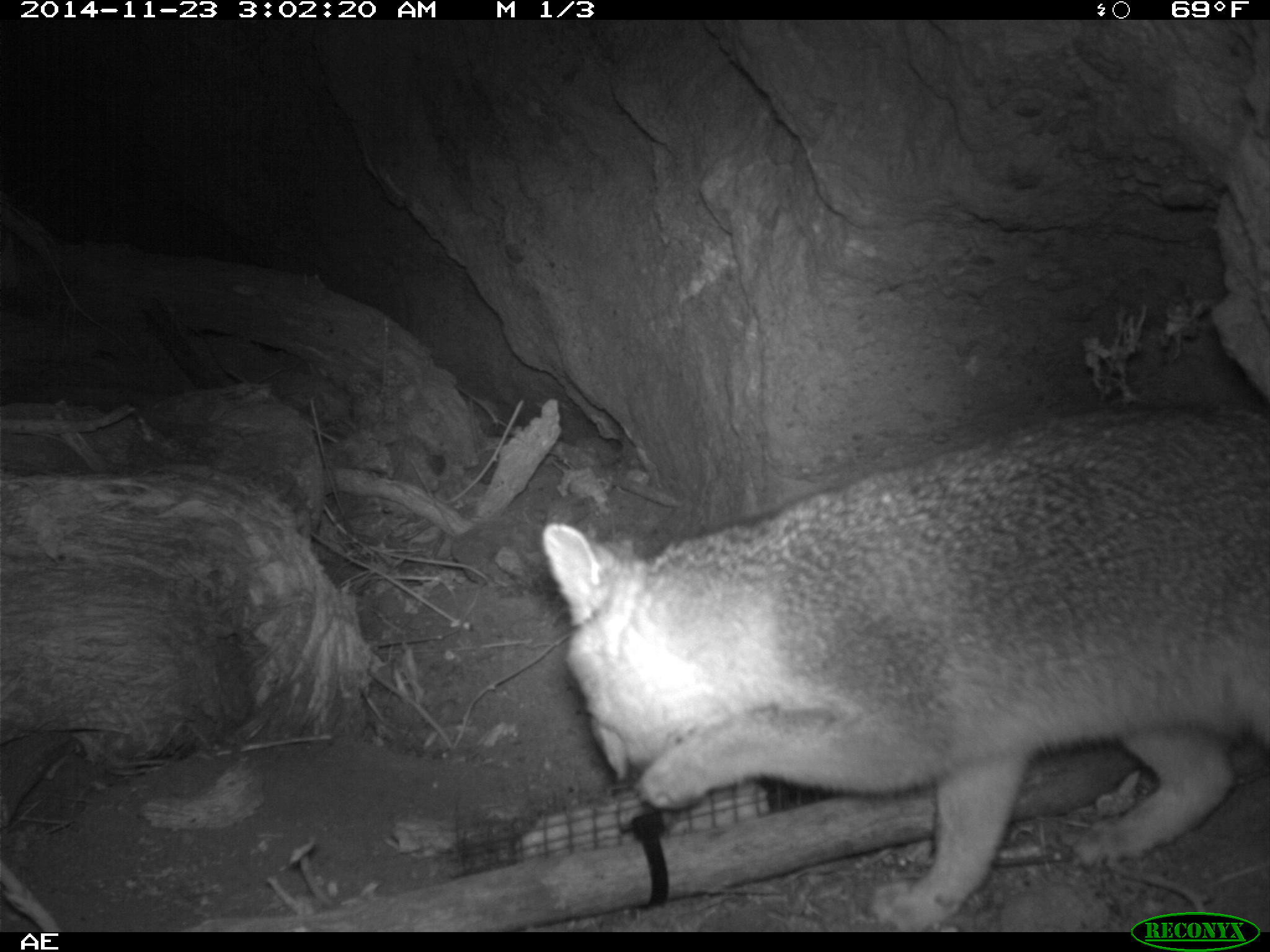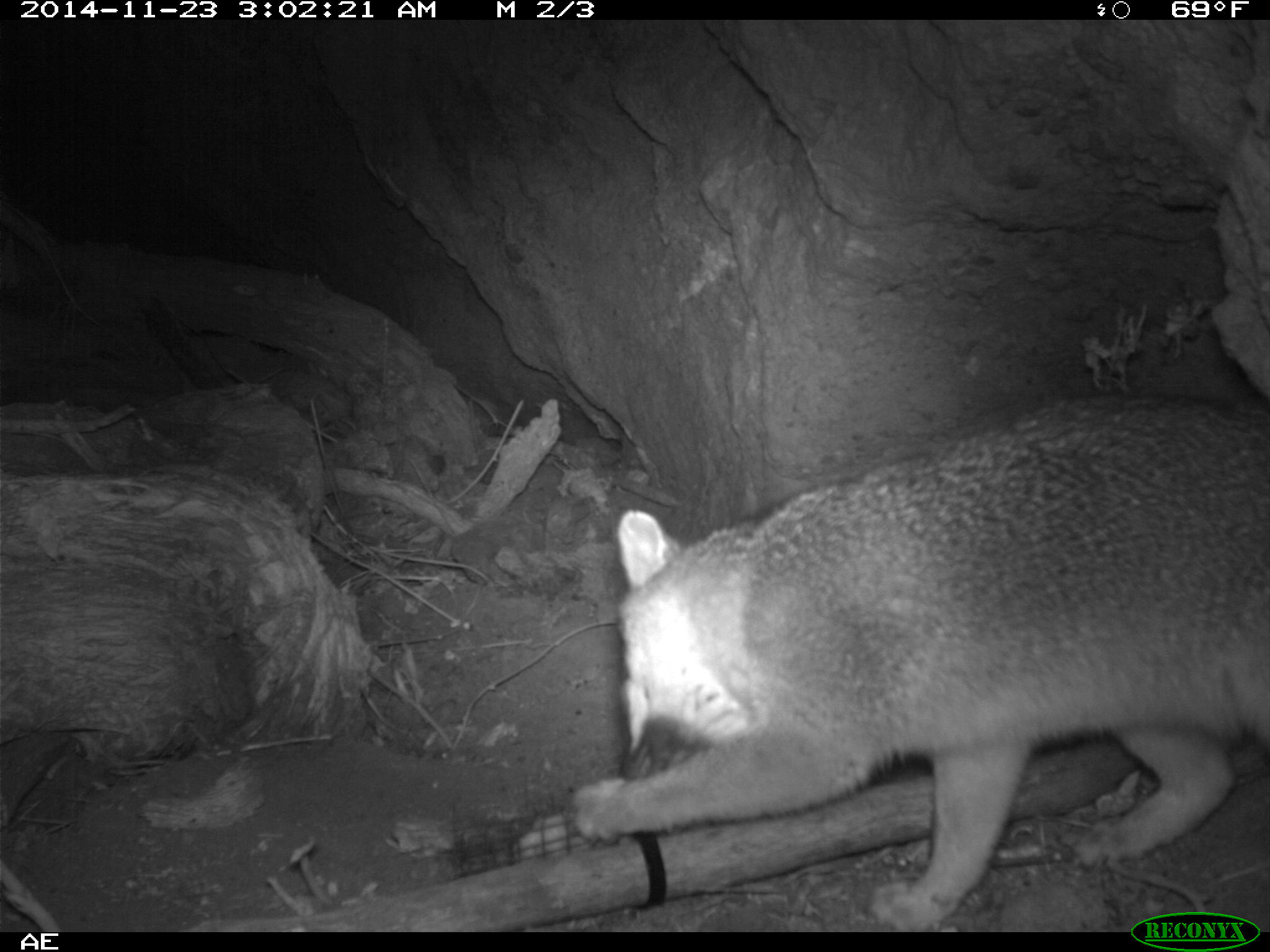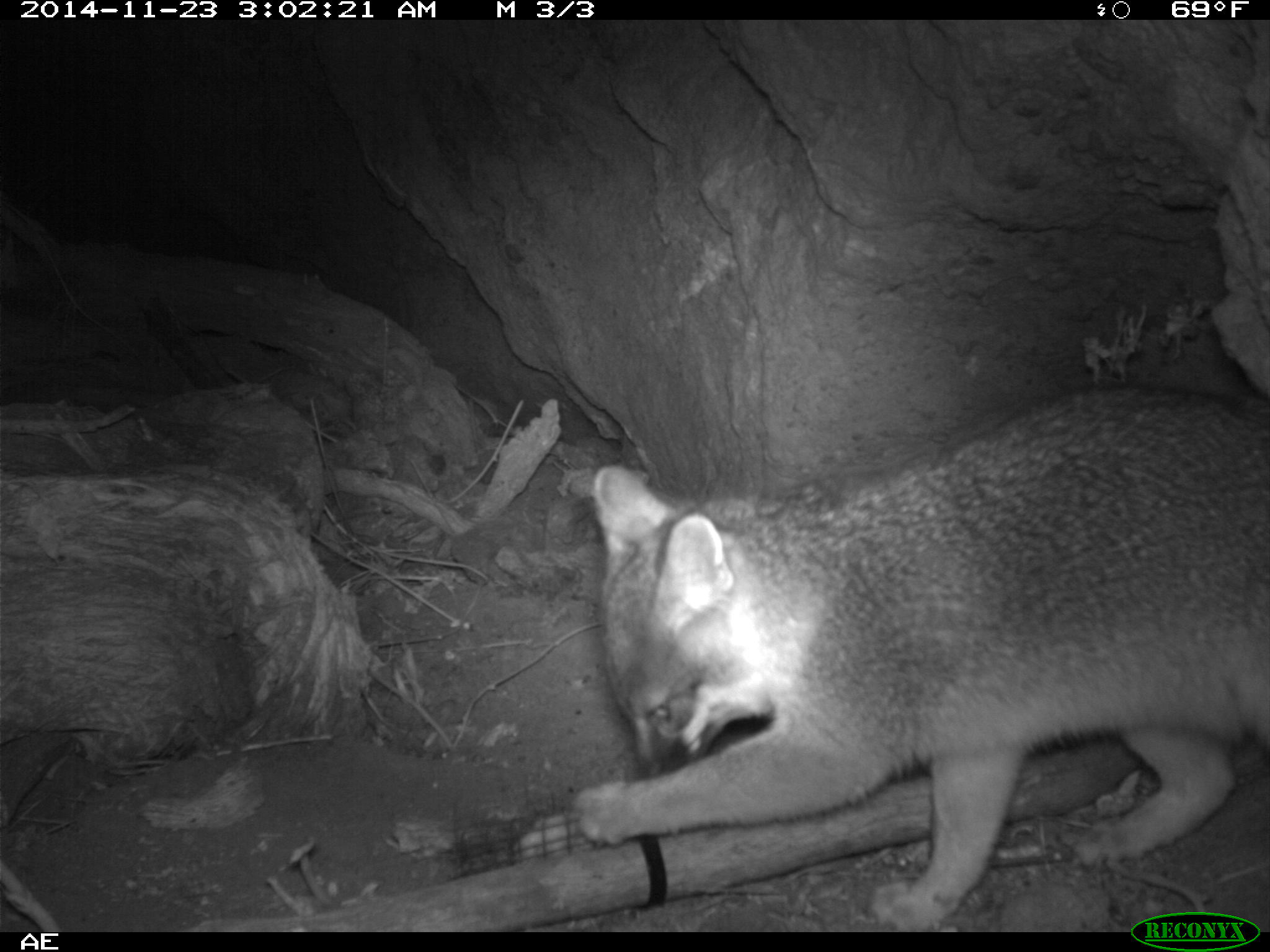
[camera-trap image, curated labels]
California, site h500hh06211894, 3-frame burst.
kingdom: Animalia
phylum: Chordata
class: Mammalia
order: Carnivora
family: Canidae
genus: Urocyon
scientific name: Urocyon littoralis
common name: island fox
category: fox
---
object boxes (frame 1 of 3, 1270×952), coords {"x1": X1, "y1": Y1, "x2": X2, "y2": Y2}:
fox: {"x1": 543, "y1": 406, "x2": 1269, "y2": 932}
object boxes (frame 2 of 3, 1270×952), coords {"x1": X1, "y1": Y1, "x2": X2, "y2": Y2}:
fox: {"x1": 572, "y1": 395, "x2": 1269, "y2": 931}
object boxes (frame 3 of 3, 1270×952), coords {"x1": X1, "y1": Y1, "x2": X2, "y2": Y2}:
fox: {"x1": 572, "y1": 382, "x2": 1269, "y2": 931}